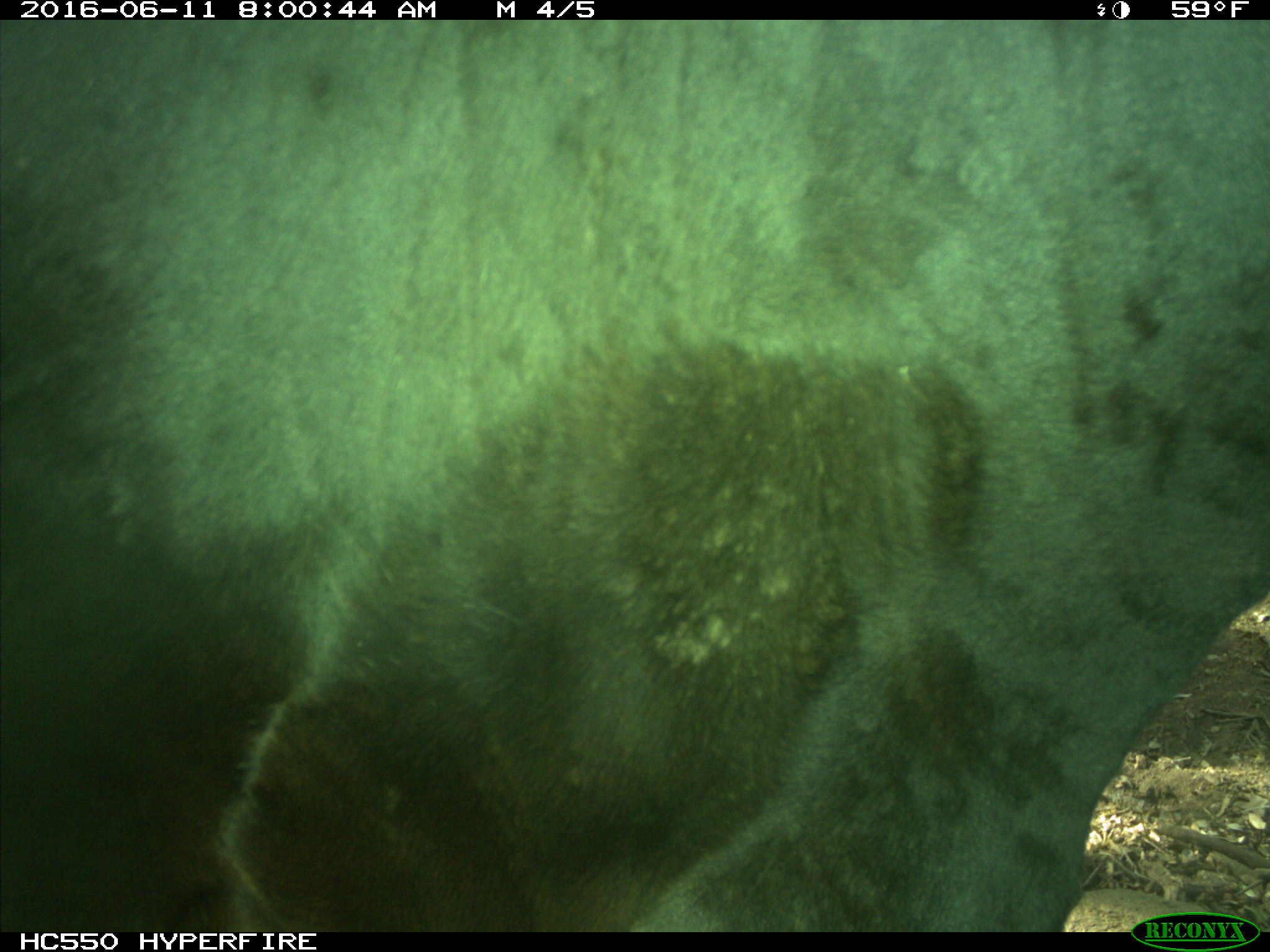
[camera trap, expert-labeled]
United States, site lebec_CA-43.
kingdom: Animalia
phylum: Chordata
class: Mammalia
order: Artiodactyla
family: Bovidae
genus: Bos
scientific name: Bos taurus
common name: domestic cow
Bos taurus (domestic cow).